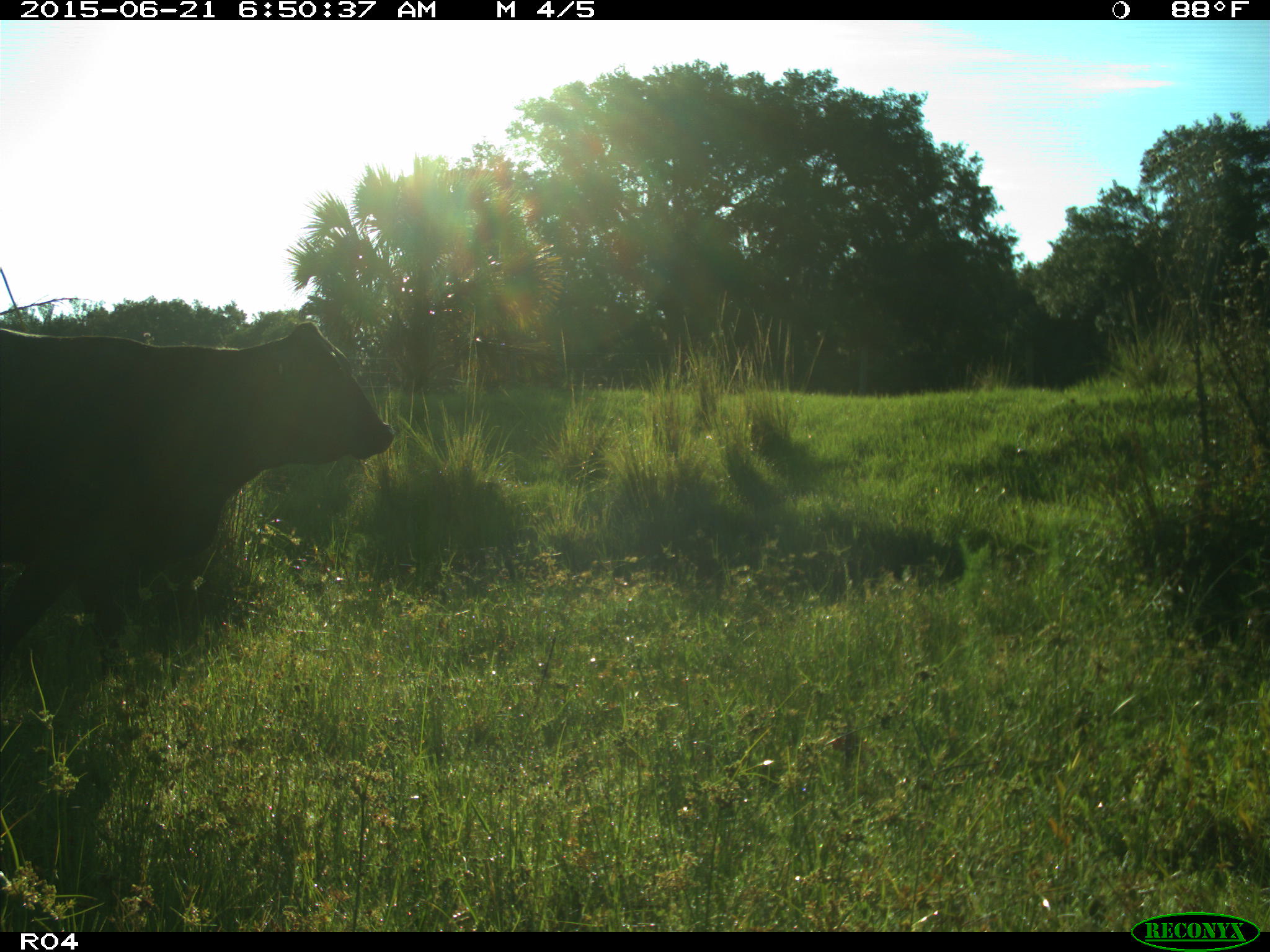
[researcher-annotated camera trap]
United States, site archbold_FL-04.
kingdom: Animalia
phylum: Chordata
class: Mammalia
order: Artiodactyla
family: Bovidae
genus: Bos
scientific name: Bos taurus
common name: domestic cow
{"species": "Bos taurus (domestic cow)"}